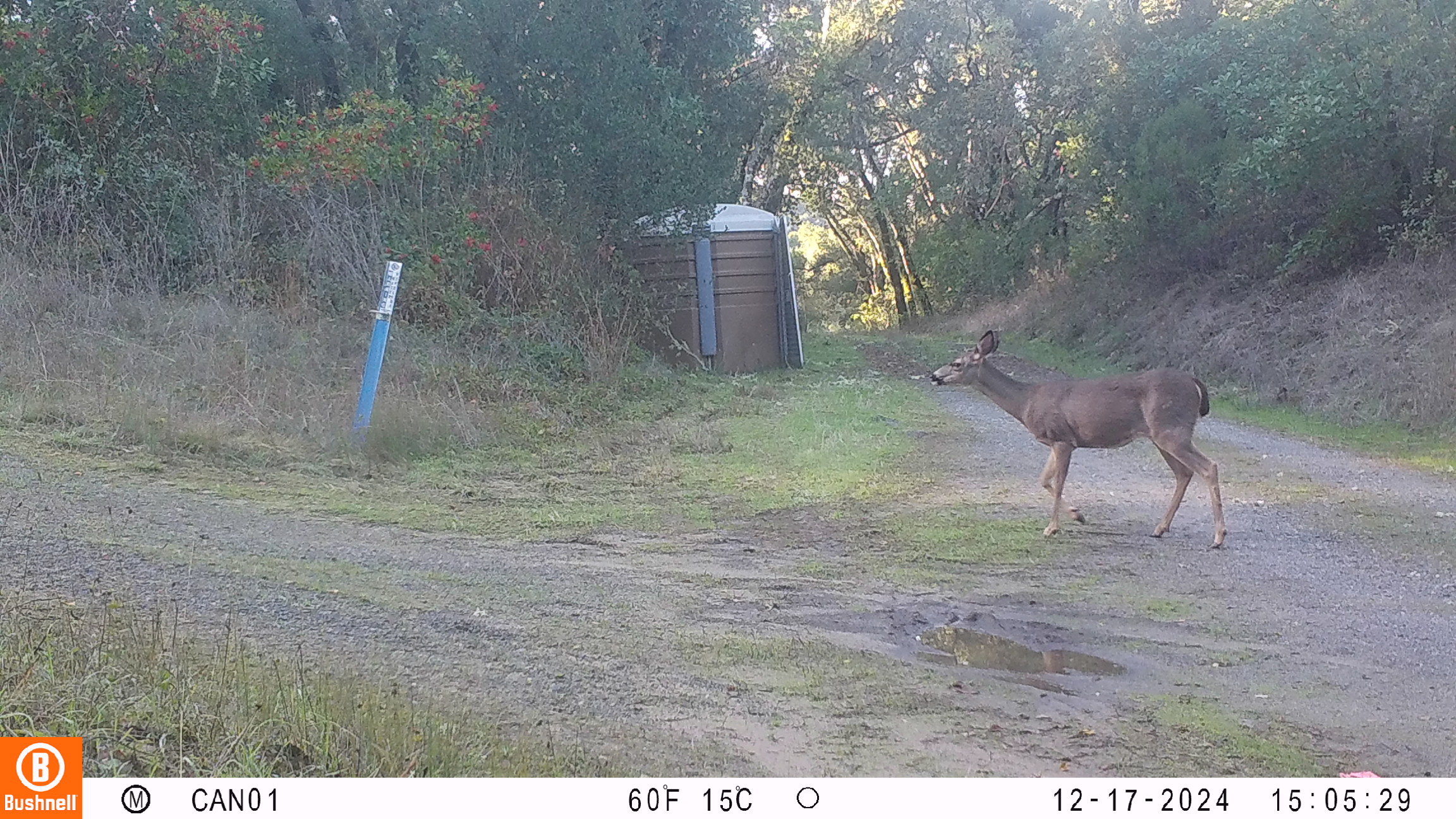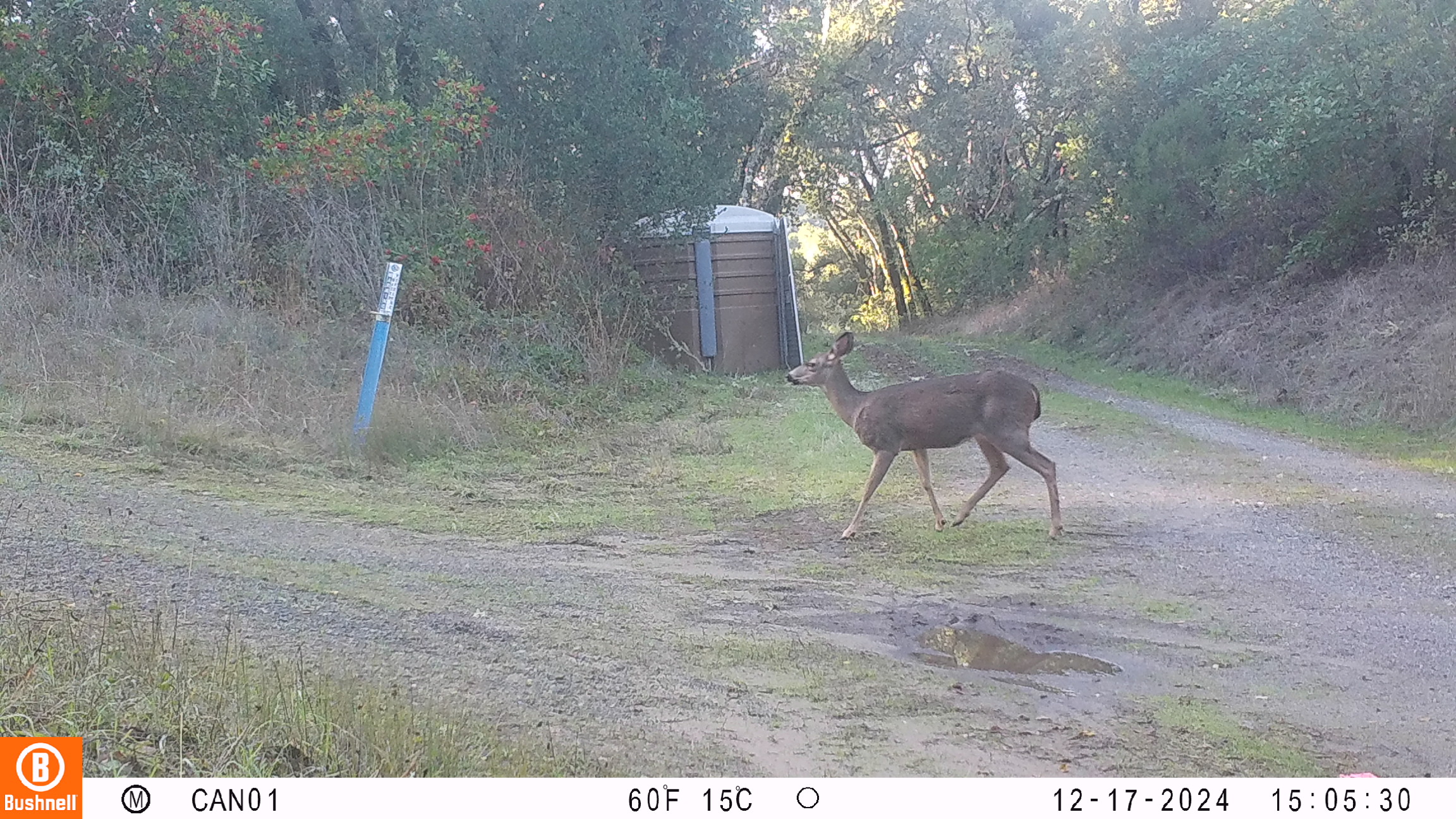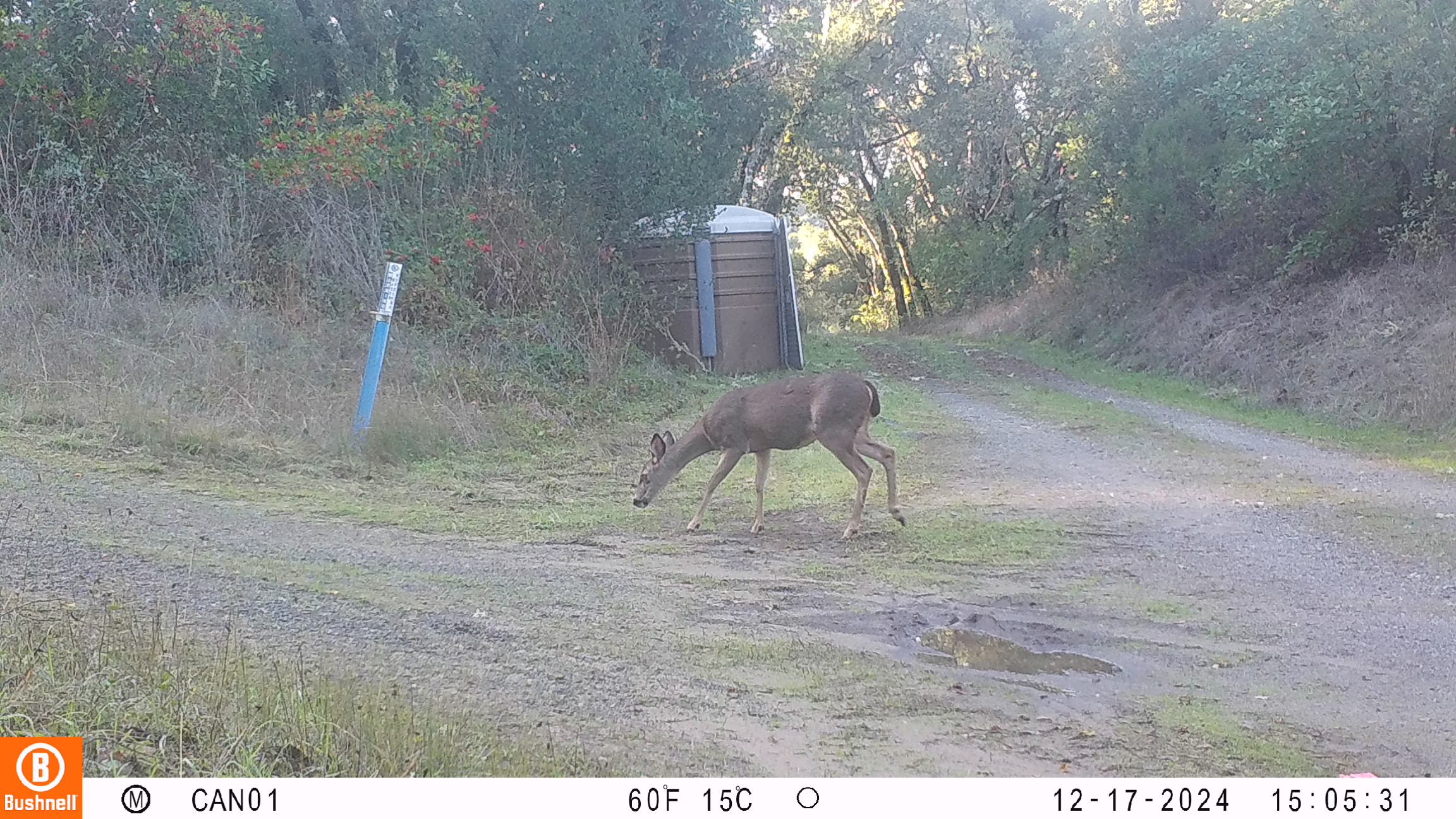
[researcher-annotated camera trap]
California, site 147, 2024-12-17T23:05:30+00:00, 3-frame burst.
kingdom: Animalia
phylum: Chordata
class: Mammalia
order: Artiodactyla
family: Cervidae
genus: Odocoileus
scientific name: Odocoileus hemionus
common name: mule deer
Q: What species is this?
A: Mule deer (Odocoileus hemionus).